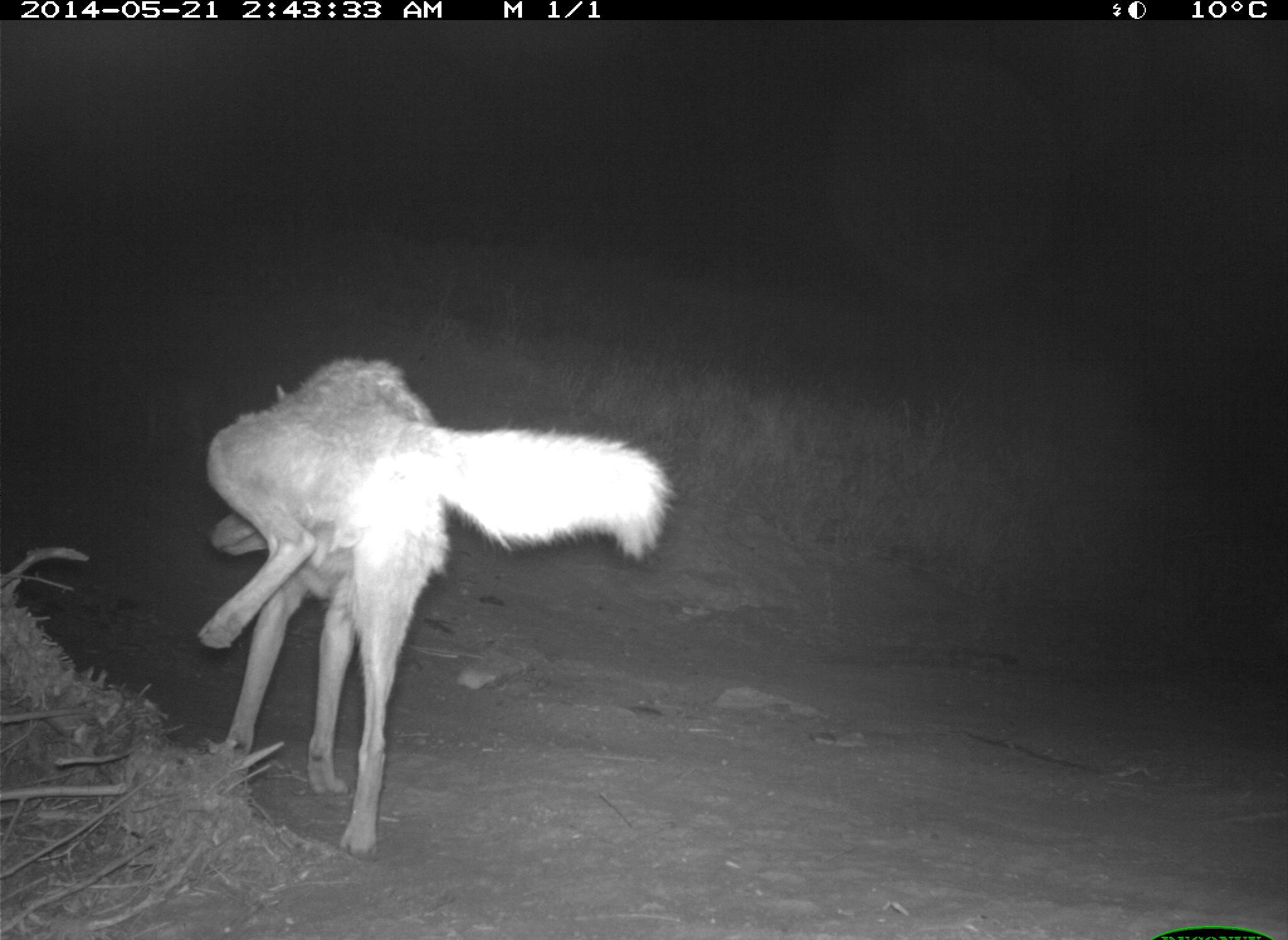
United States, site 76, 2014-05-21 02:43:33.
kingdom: Animalia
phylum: Chordata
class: Mammalia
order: Carnivora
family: Canidae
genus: Canis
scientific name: Canis latrans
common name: coyote